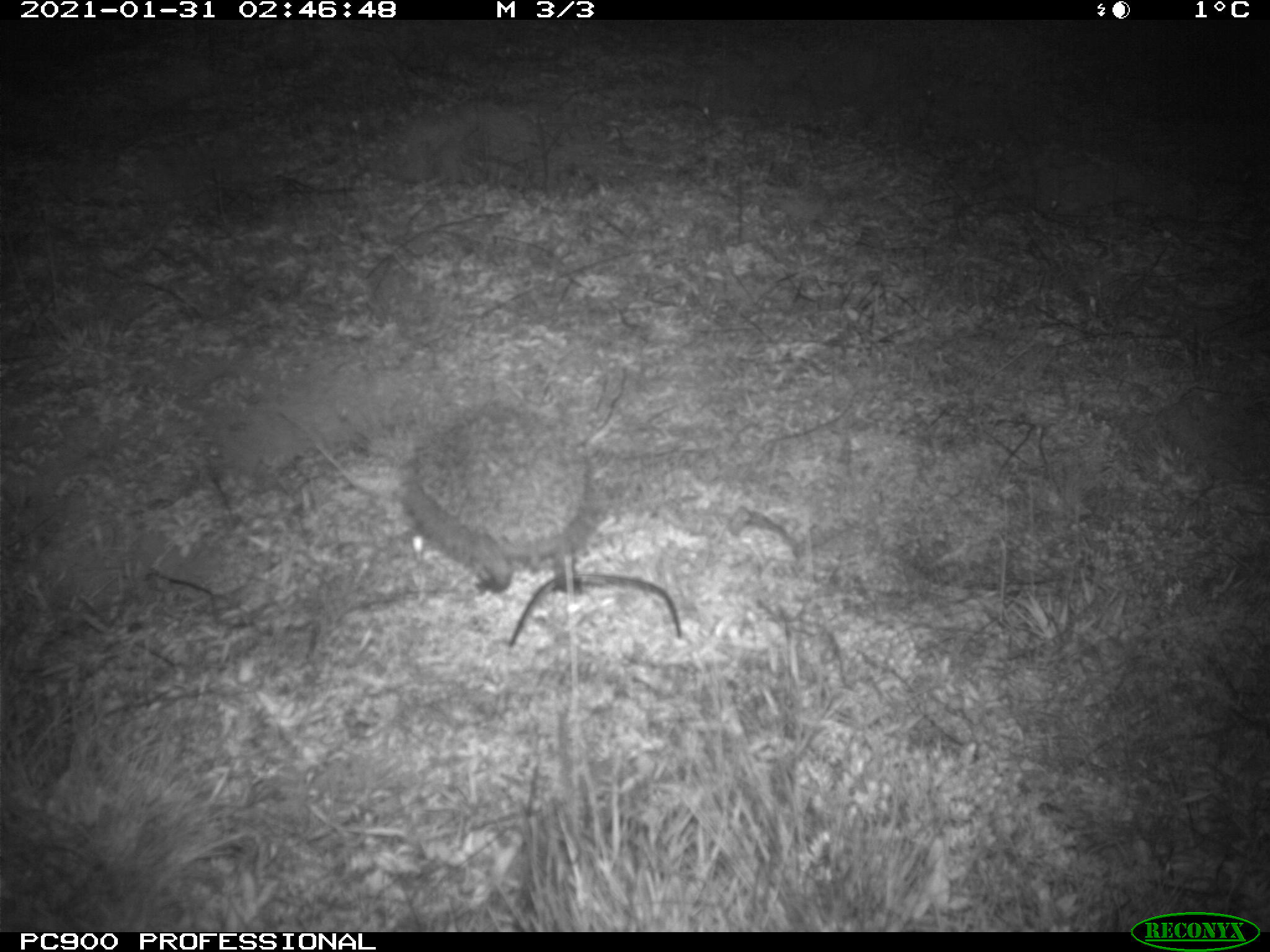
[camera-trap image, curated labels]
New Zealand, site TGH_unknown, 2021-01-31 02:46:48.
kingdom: Animalia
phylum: Chordata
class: Mammalia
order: Eulipotyphla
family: Erinaceidae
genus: Erinaceus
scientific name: Erinaceus europaeus europaeus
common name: european hedgehog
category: hedgehog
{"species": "hedgehog (european hedgehog) (Erinaceus europaeus europaeus)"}